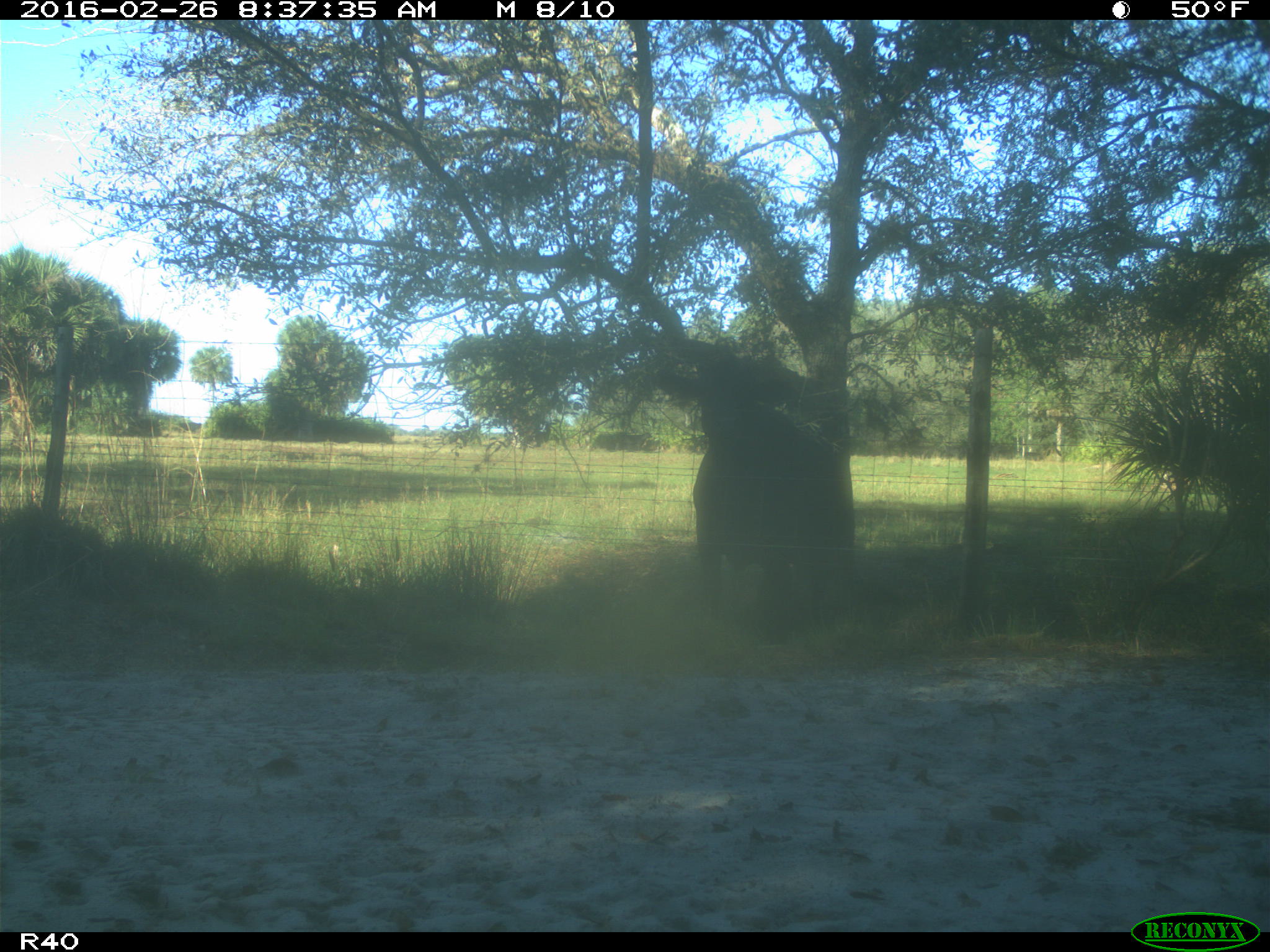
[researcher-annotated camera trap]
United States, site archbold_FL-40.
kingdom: Animalia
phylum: Chordata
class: Mammalia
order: Artiodactyla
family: Bovidae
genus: Bos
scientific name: Bos taurus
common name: domestic cow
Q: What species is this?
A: Bos taurus (domestic cow).